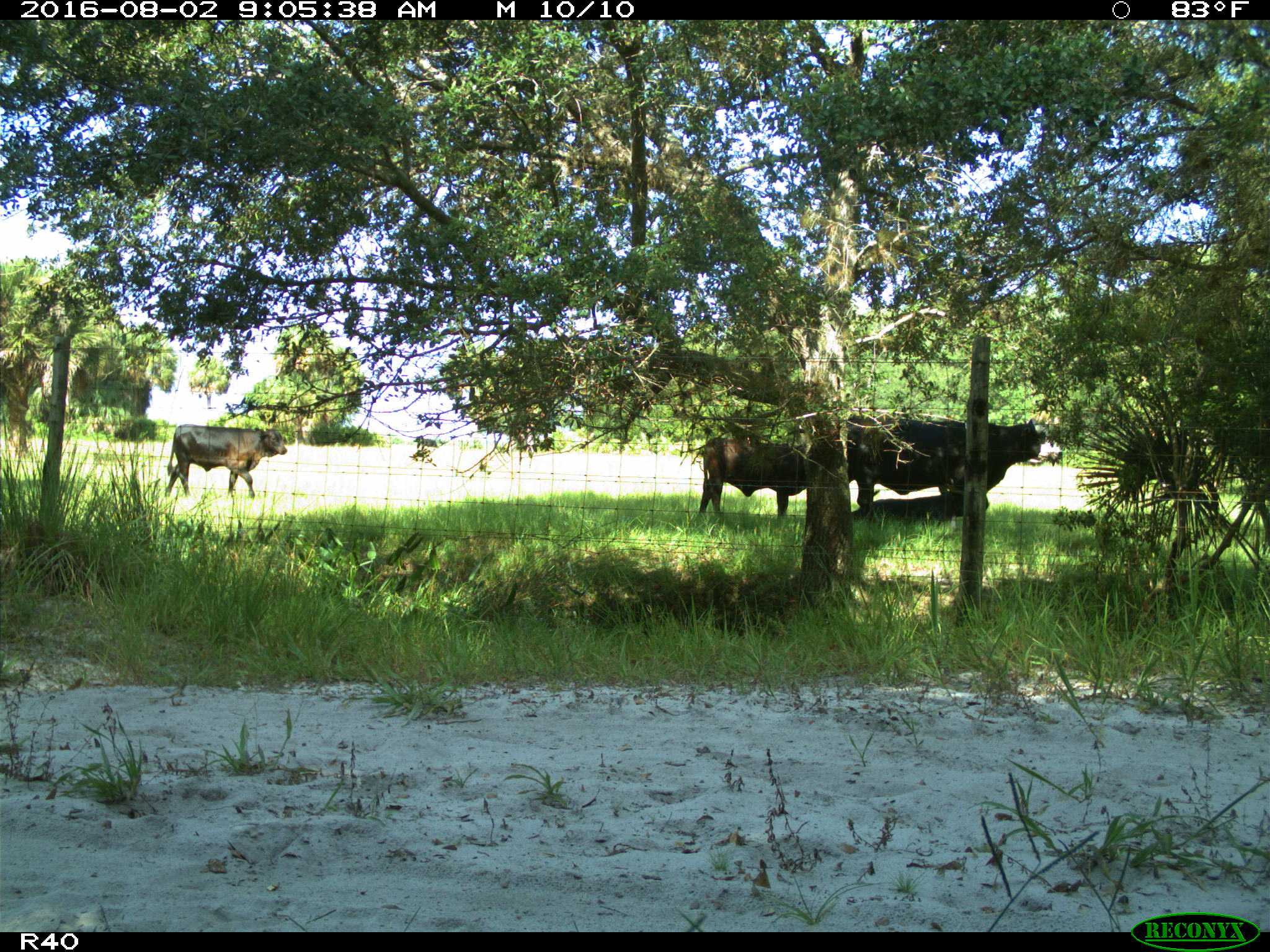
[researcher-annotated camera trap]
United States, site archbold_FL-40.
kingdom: Animalia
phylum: Chordata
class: Mammalia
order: Artiodactyla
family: Bovidae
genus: Bos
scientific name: Bos taurus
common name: domestic cow